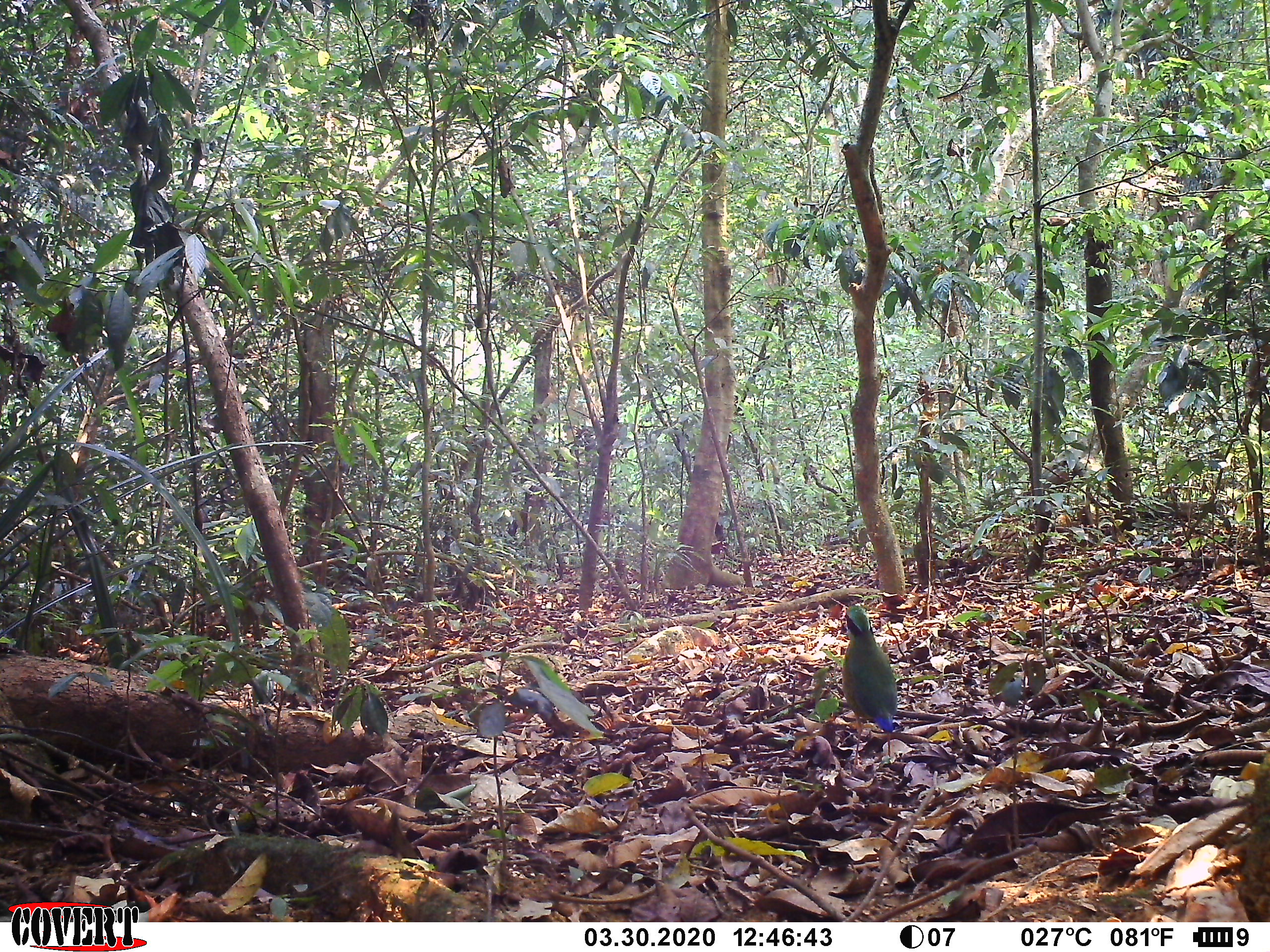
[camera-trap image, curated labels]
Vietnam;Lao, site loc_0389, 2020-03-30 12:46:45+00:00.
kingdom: Animalia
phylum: Chordata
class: Aves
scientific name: Aves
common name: bird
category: unidentified bird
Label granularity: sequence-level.